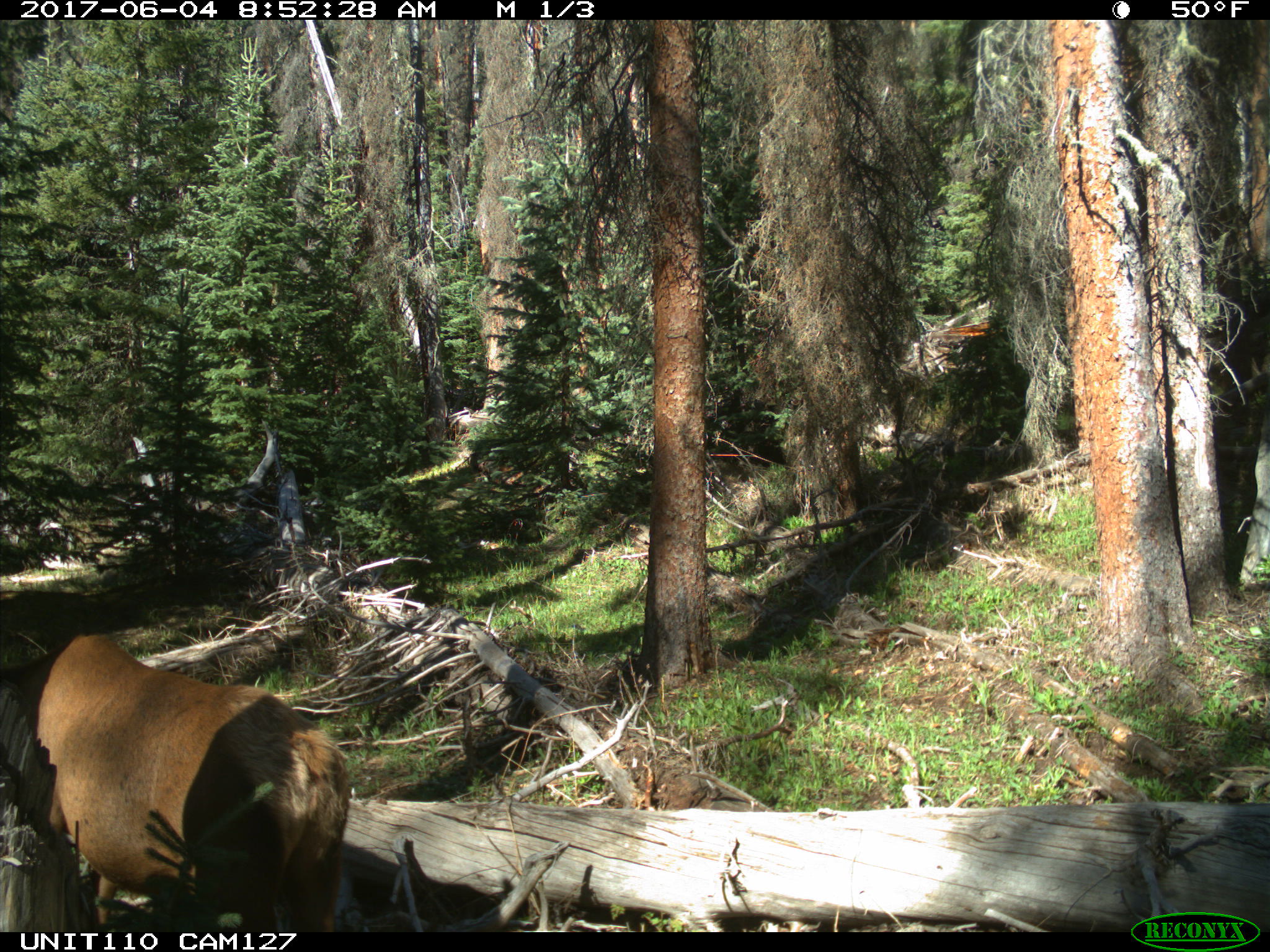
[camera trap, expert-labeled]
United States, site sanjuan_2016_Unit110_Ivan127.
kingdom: Animalia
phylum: Chordata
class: Mammalia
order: Artiodactyla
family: Cervidae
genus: Cervus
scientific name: Cervus elaphus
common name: red deer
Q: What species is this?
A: Cervus elaphus (red deer).